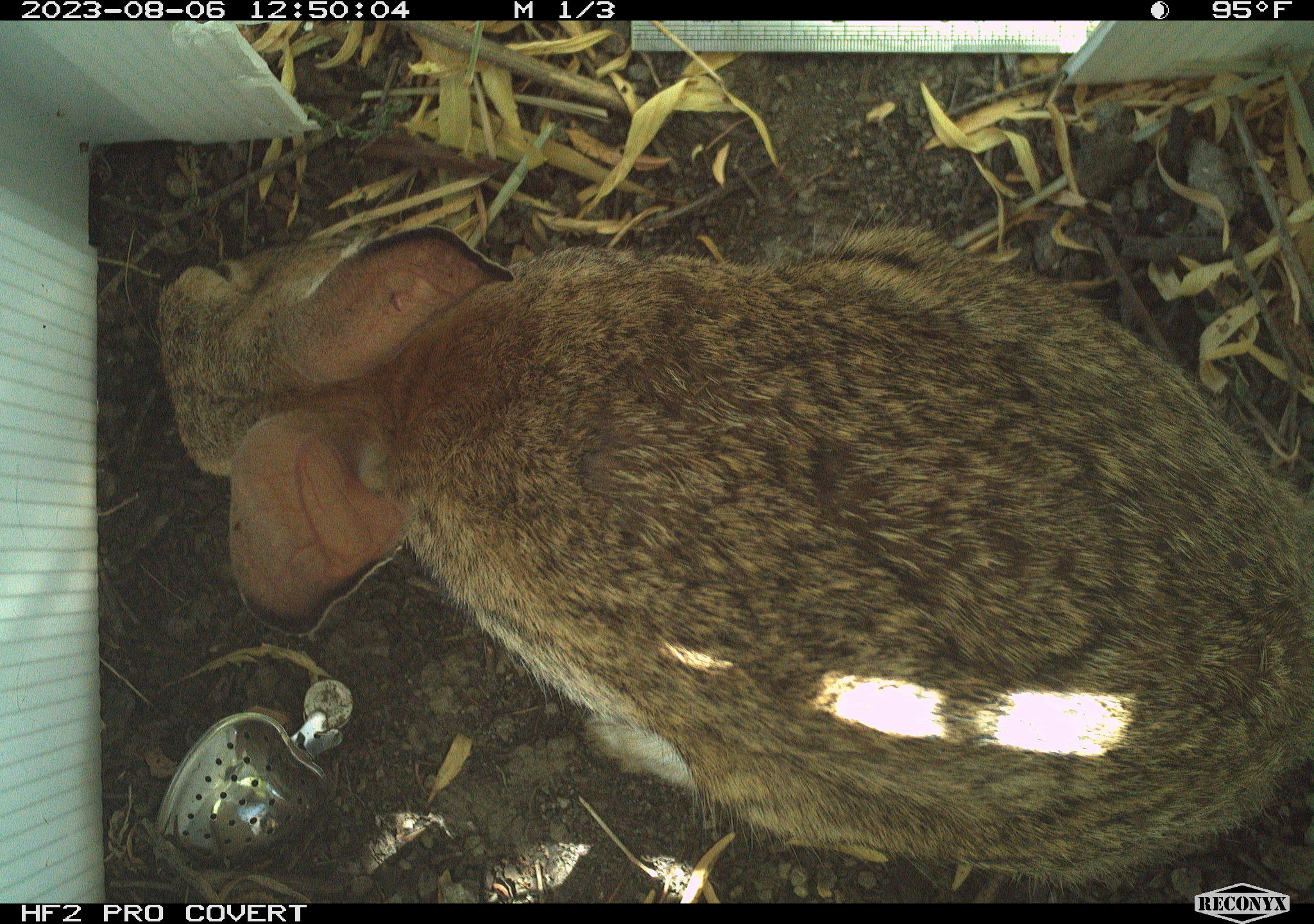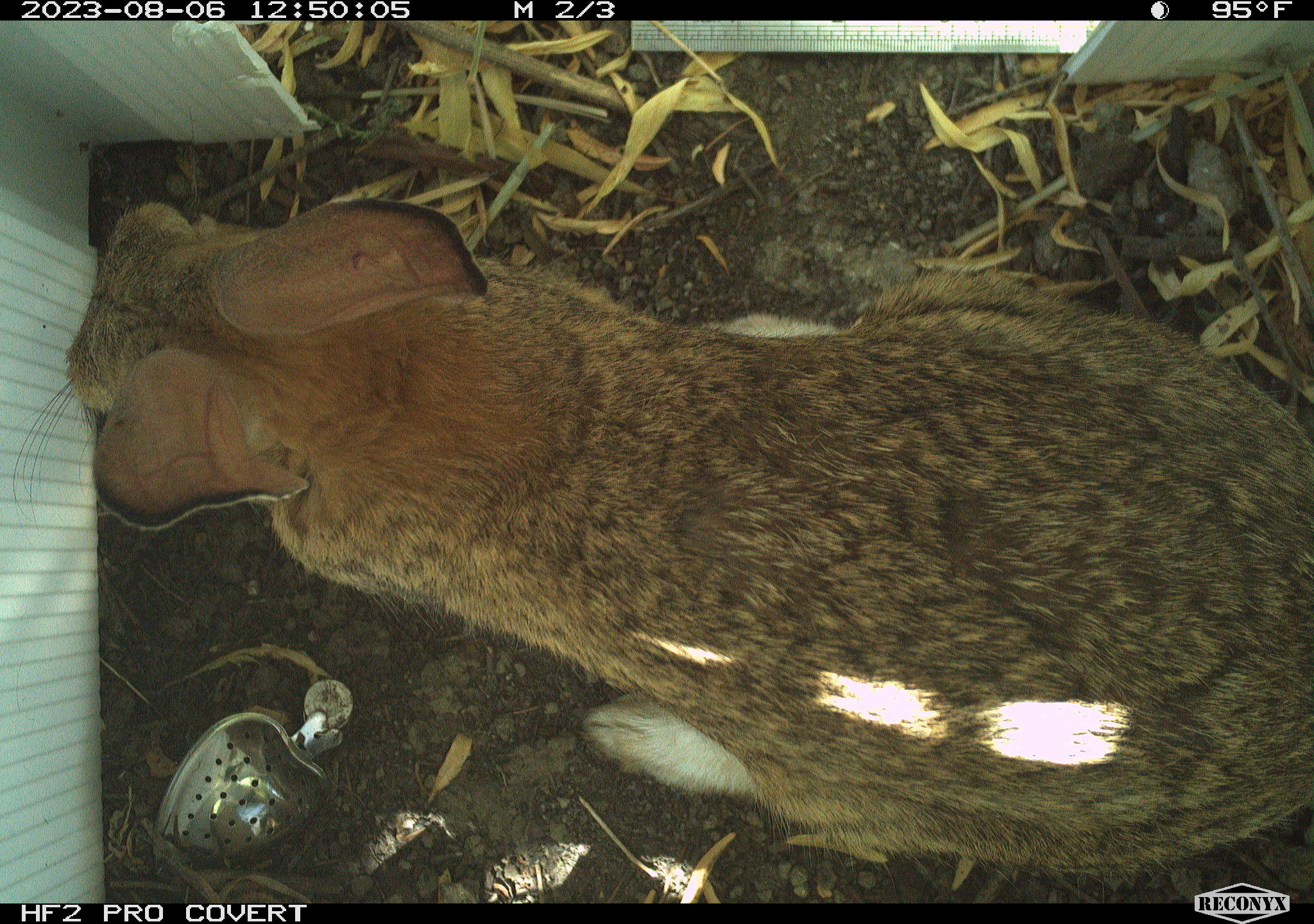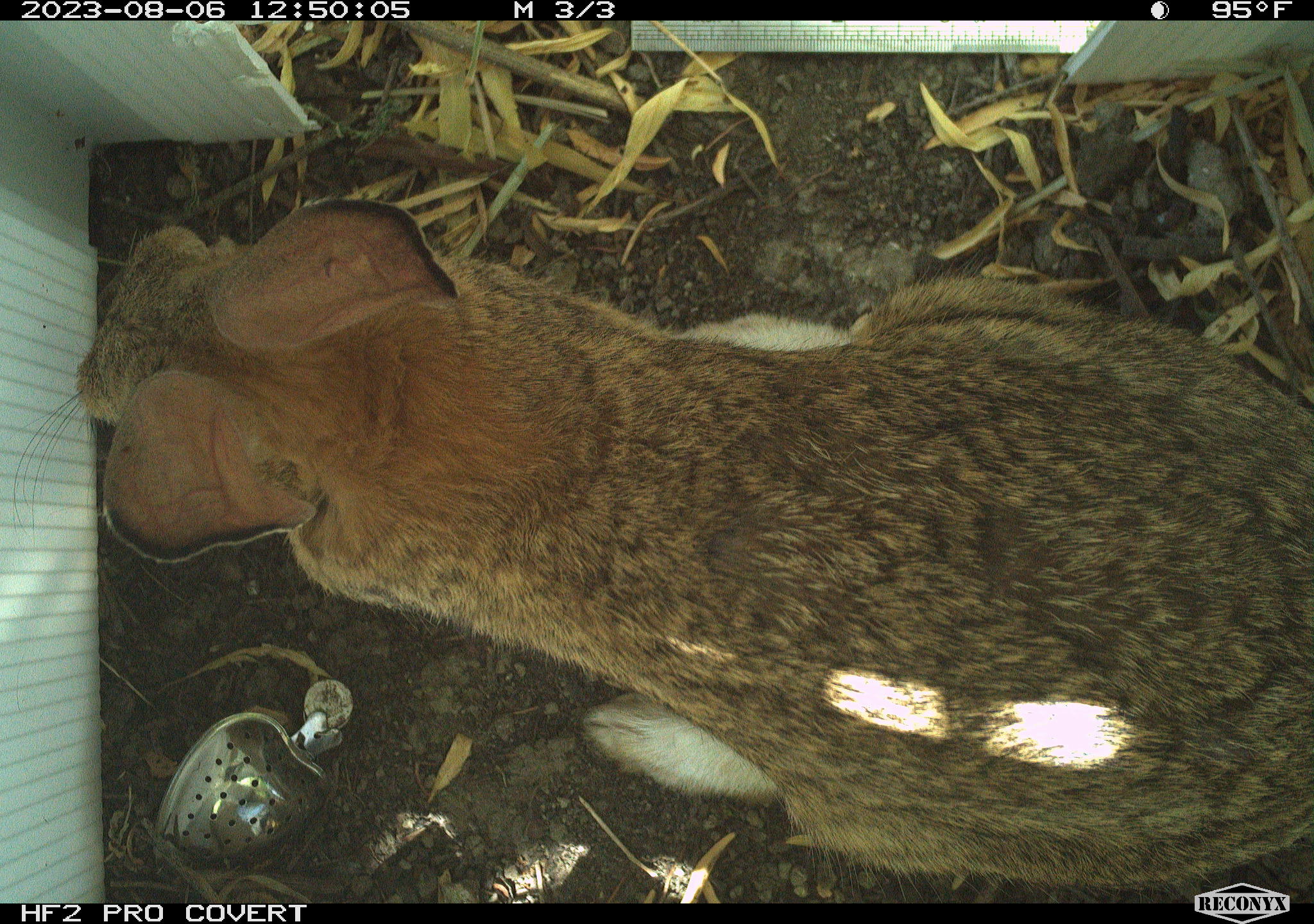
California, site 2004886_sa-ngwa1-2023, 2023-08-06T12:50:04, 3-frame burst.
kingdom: Animalia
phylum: Chordata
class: Mammalia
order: Lagomorpha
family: Leporidae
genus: Sylvilagus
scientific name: Sylvilagus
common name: cottontail rabbits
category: sylvilagus species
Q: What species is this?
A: Sylvilagus species (cottontail rabbits) (Sylvilagus).